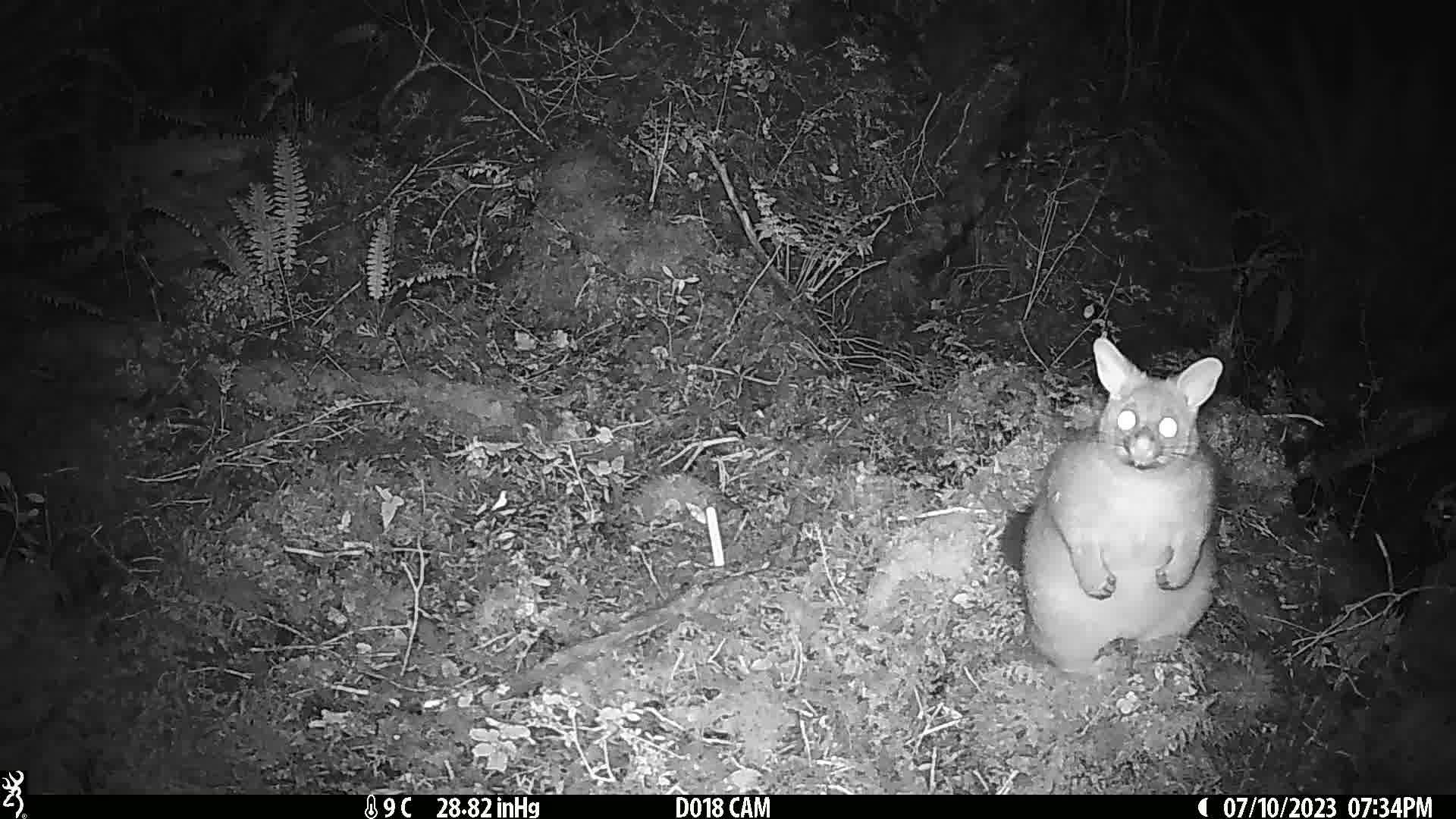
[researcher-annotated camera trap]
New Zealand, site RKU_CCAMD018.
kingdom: Animalia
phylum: Chordata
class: Mammalia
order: Diprotodontia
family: Phalangeridae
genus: Trichosurus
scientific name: Trichosurus vulpecula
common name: common brushtail possum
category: possum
Possum (common brushtail possum) (Trichosurus vulpecula).